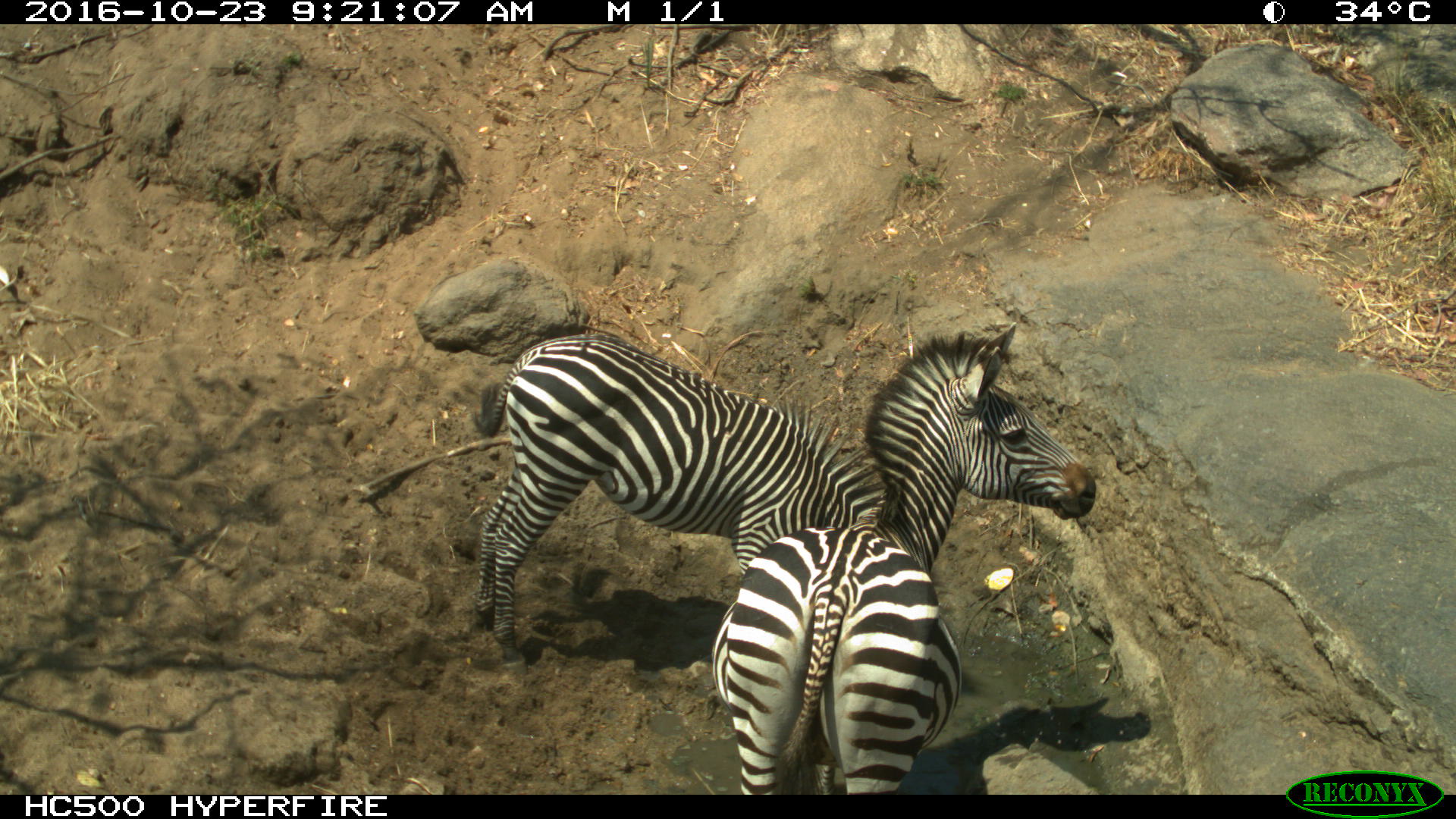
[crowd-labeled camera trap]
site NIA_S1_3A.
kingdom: Animalia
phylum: Chordata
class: Mammalia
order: Perissodactyla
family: Equidae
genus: Equus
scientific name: Equus quagga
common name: plains zebra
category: zebraplains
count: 2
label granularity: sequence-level